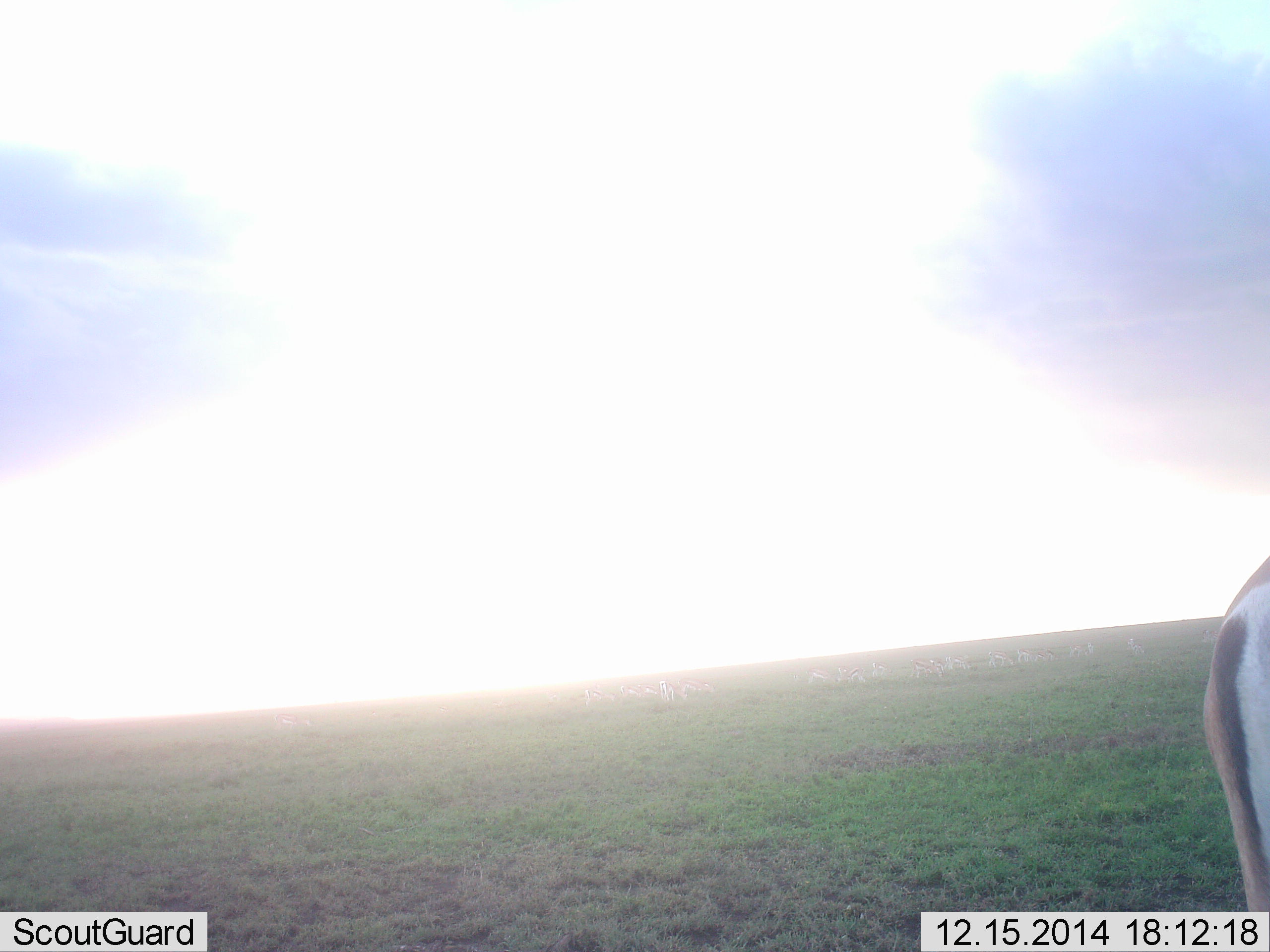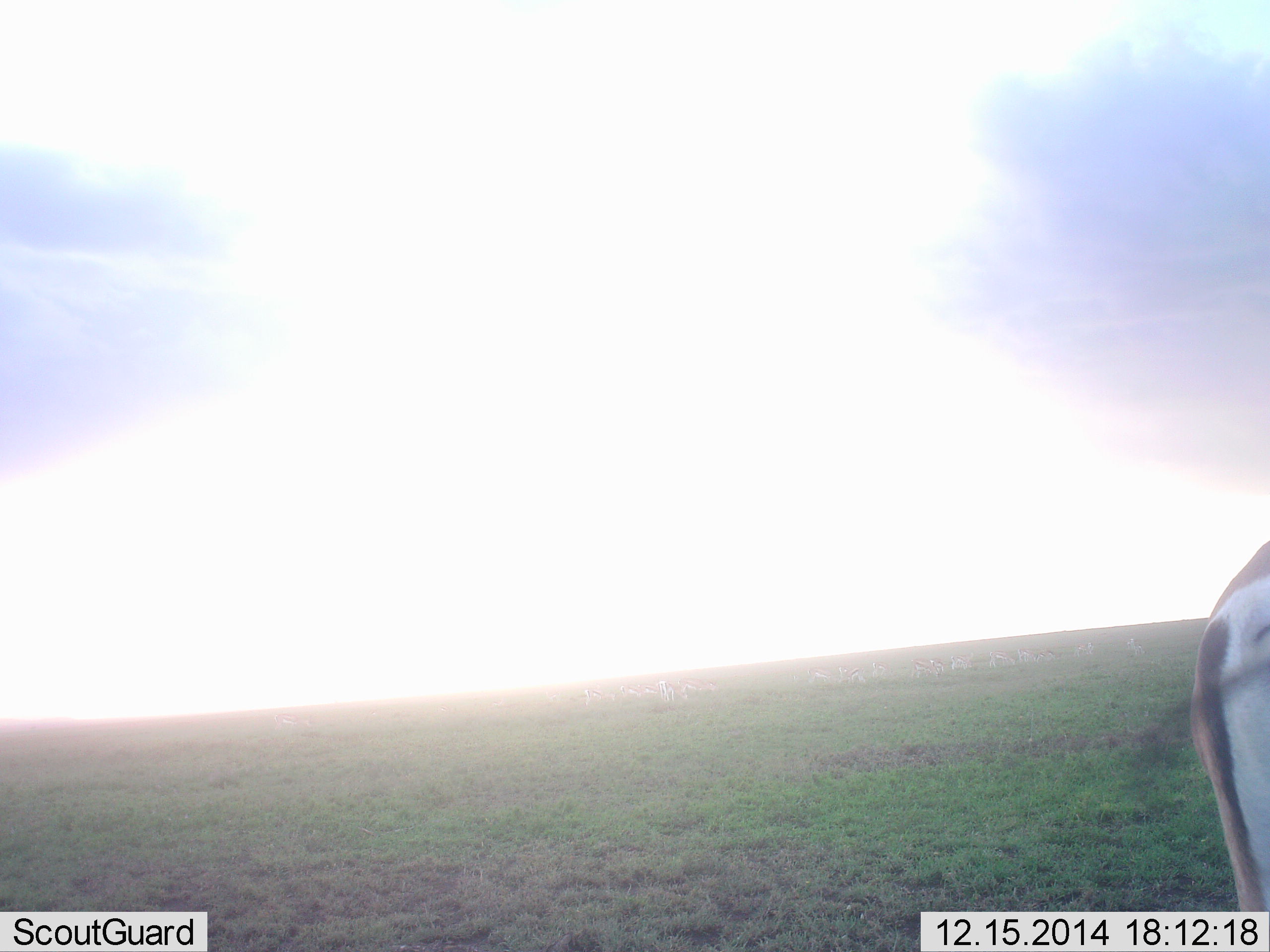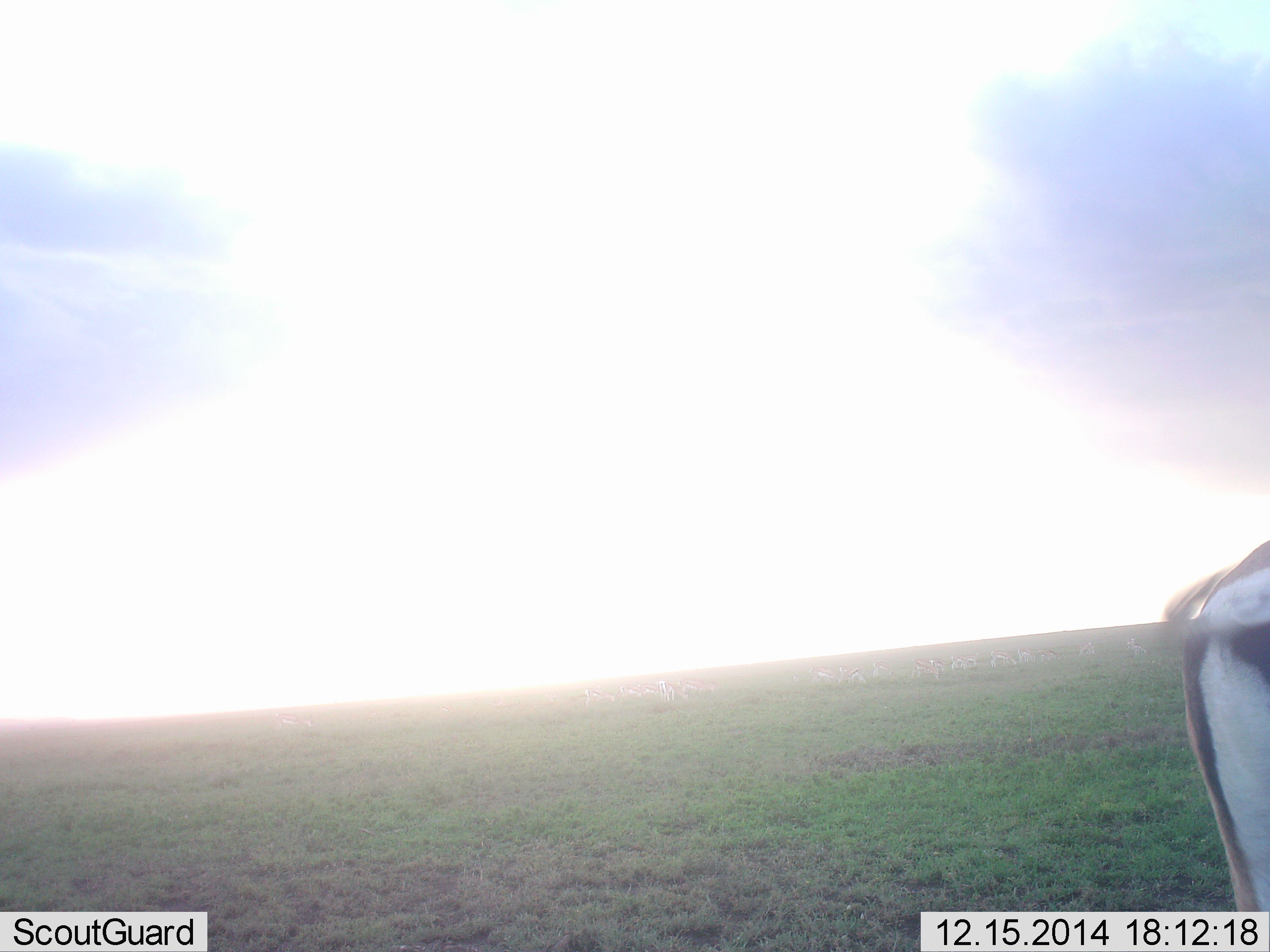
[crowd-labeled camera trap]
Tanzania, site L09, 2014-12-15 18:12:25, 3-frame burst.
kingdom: Animalia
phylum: Chordata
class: Mammalia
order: Artiodactyla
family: Bovidae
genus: Nanger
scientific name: Nanger granti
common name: grant's gazelle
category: gazellegrants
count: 1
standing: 89%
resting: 0%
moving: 0%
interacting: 0%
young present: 0%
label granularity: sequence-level